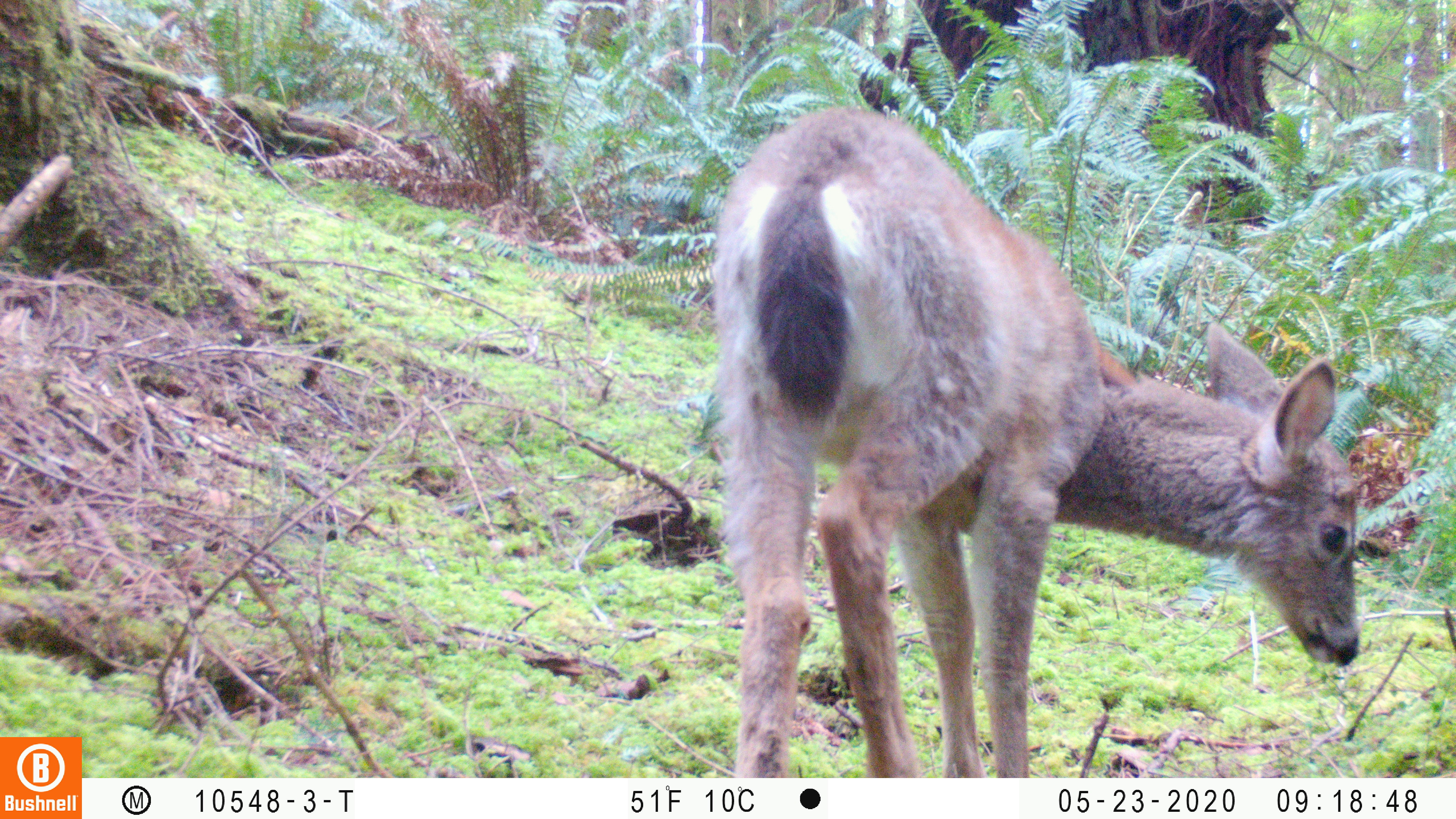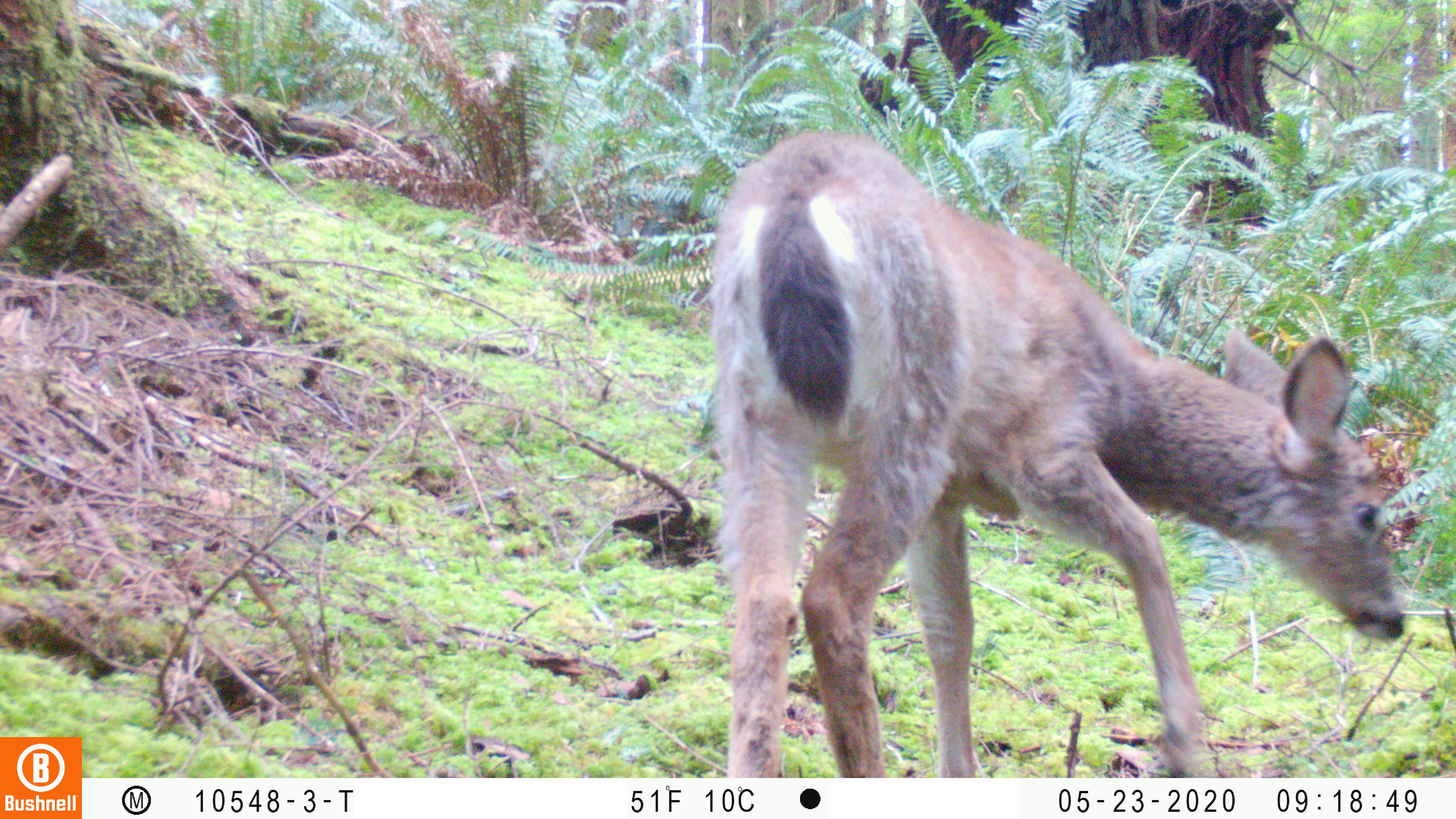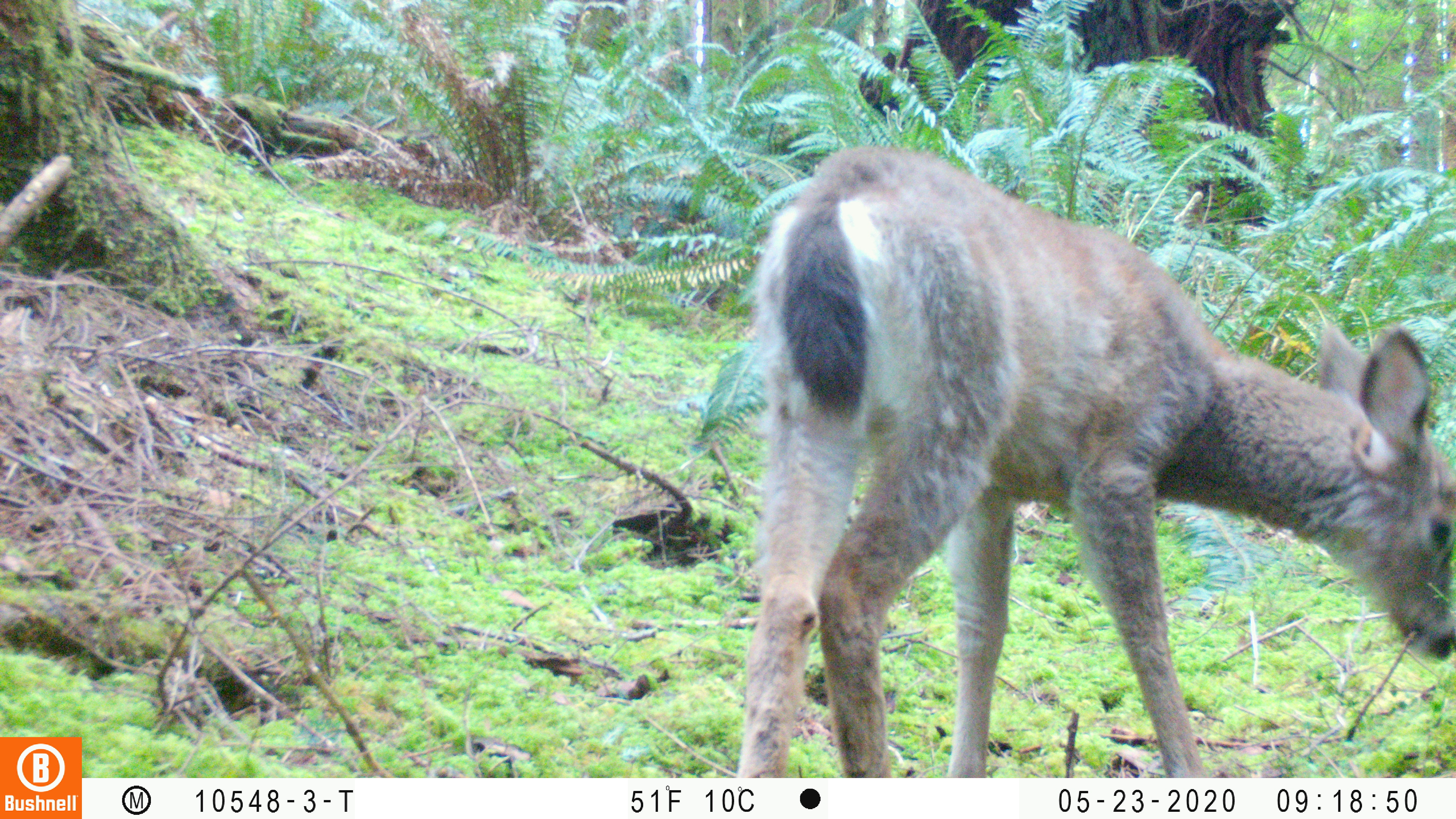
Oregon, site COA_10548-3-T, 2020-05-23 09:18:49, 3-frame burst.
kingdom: Animalia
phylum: Chordata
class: Mammalia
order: Artiodactyla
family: Cervidae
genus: Odocoileus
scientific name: Odocoileus hemionus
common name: black-tailed deer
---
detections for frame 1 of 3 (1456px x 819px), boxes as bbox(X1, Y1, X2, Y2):
black-tailed deer: bbox(711, 103, 1367, 770)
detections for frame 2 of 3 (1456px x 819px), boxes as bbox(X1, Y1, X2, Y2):
black-tailed deer: bbox(704, 131, 1409, 766)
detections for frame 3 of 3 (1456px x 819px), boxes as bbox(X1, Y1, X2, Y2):
black-tailed deer: bbox(732, 139, 1447, 774)